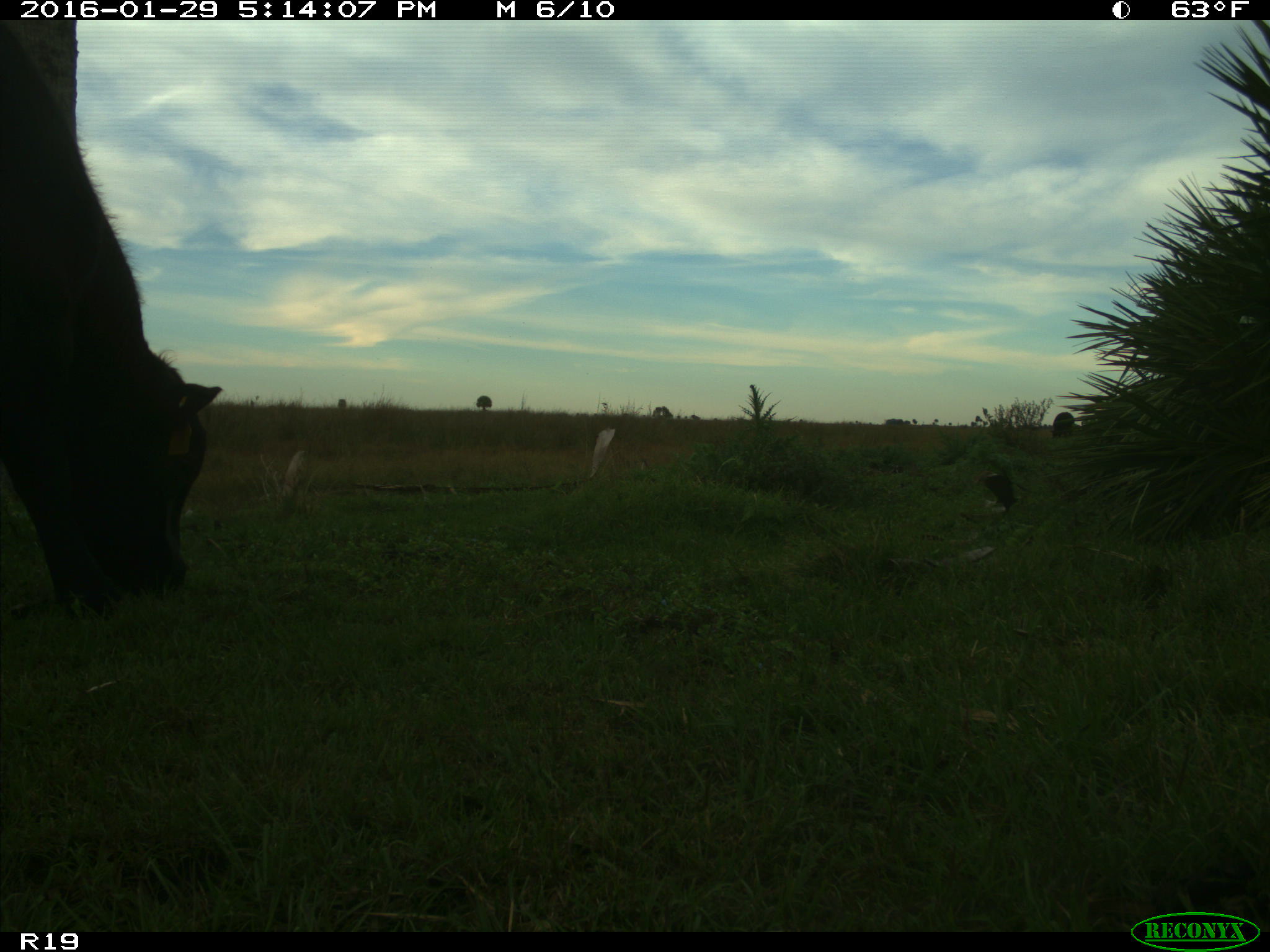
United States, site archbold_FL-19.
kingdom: Animalia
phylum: Chordata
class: Mammalia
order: Artiodactyla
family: Bovidae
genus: Bos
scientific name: Bos taurus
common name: domestic cow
Bos taurus (domestic cow).